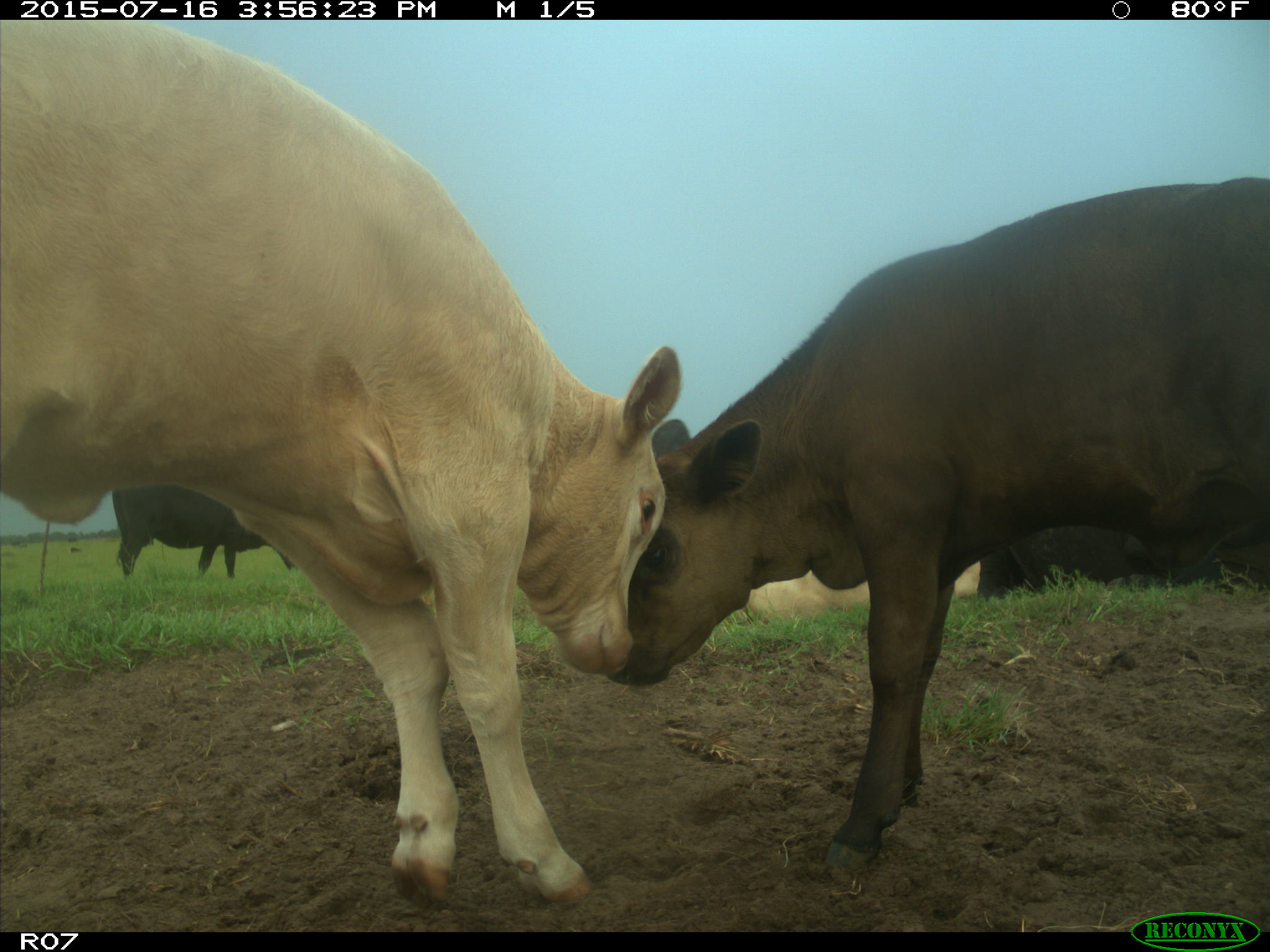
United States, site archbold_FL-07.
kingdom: Animalia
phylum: Chordata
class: Mammalia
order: Artiodactyla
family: Bovidae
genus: Bos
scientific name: Bos taurus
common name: domestic cow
Bos taurus (domestic cow).